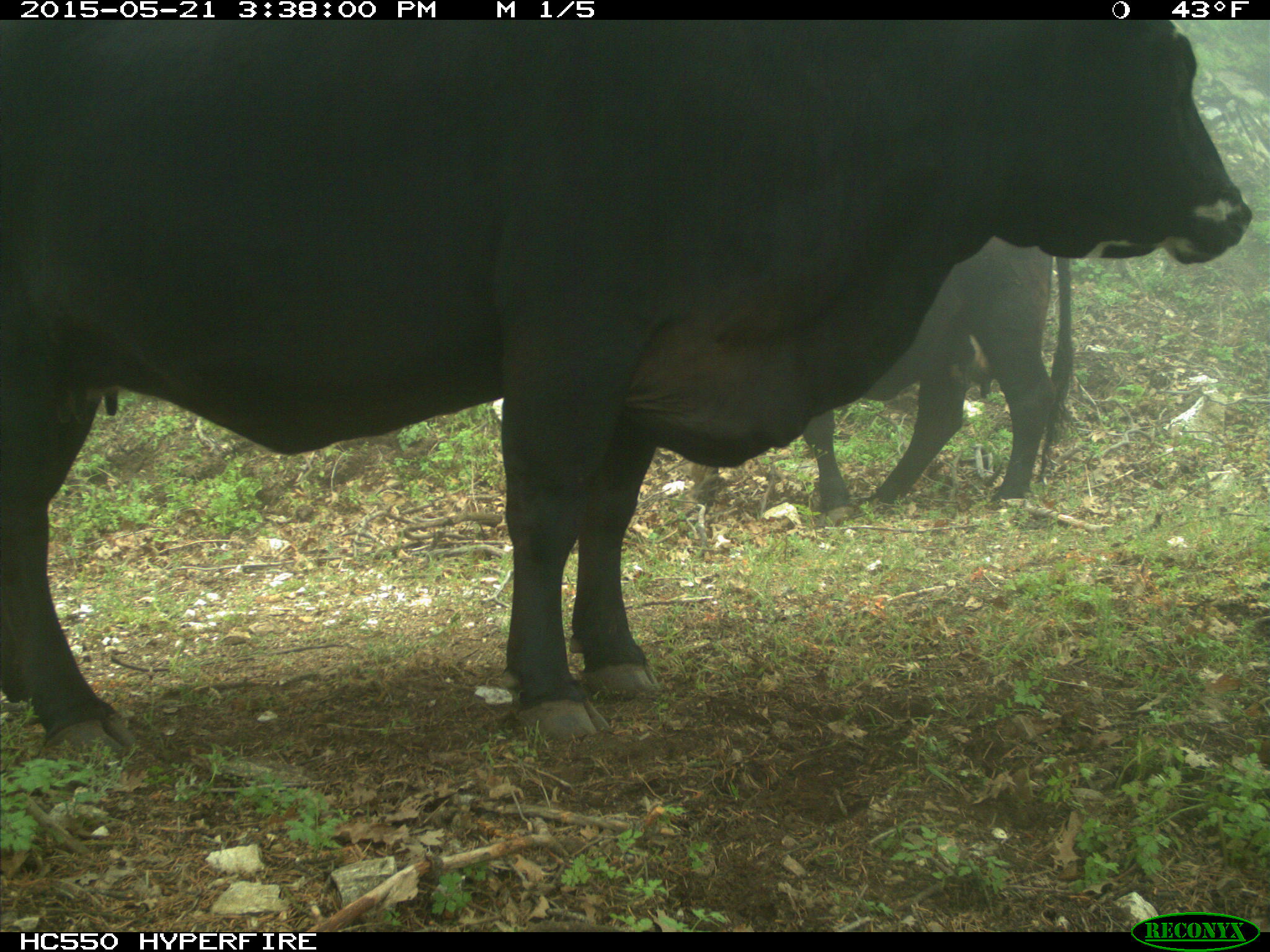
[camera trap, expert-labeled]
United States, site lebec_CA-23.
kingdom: Animalia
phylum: Chordata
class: Mammalia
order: Artiodactyla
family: Bovidae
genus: Bos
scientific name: Bos taurus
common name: domestic cow